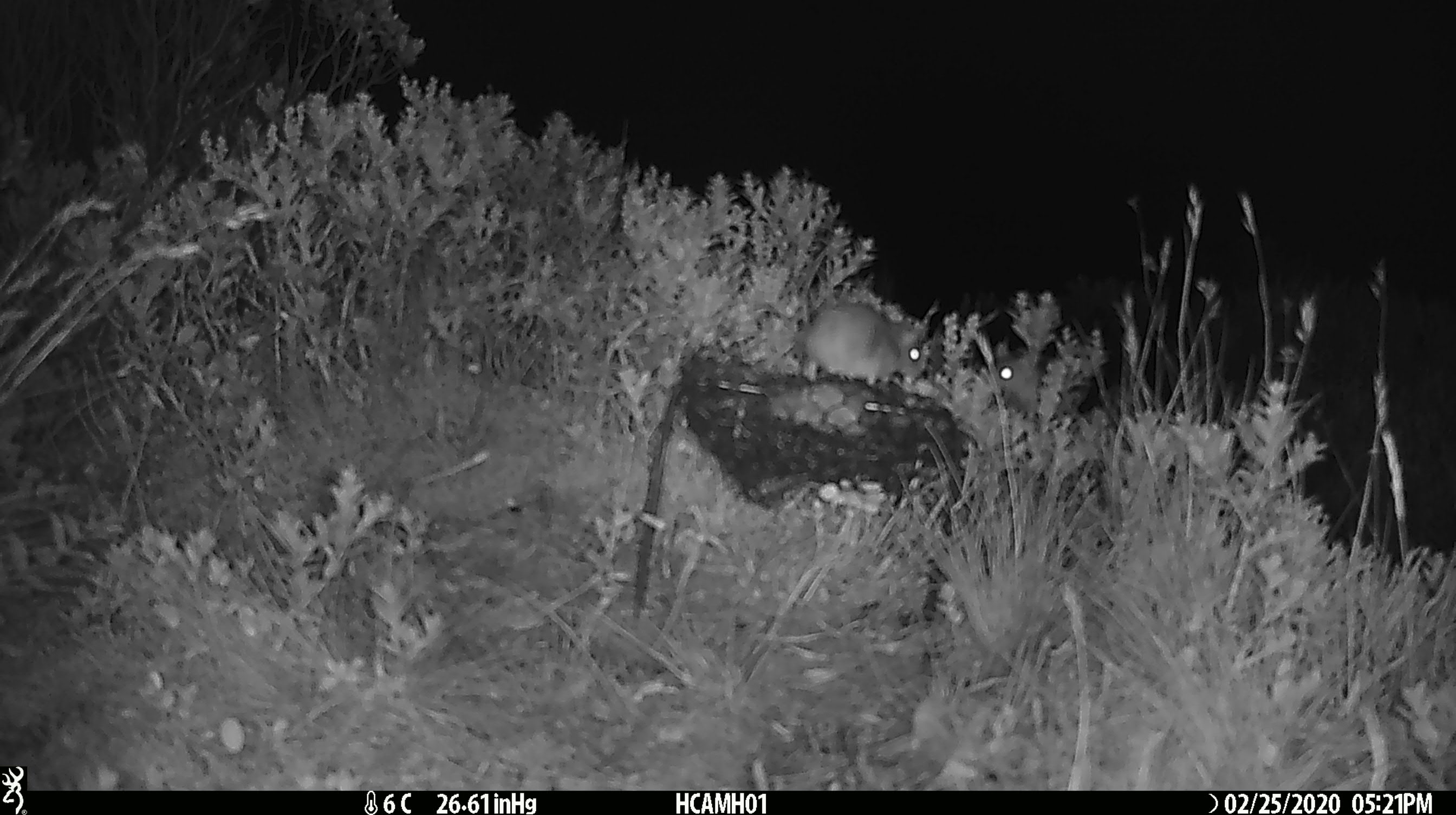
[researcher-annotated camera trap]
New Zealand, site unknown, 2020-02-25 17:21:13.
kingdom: Animalia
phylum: Chordata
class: Mammalia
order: Rodentia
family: Muridae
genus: Mus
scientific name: Mus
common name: mouse